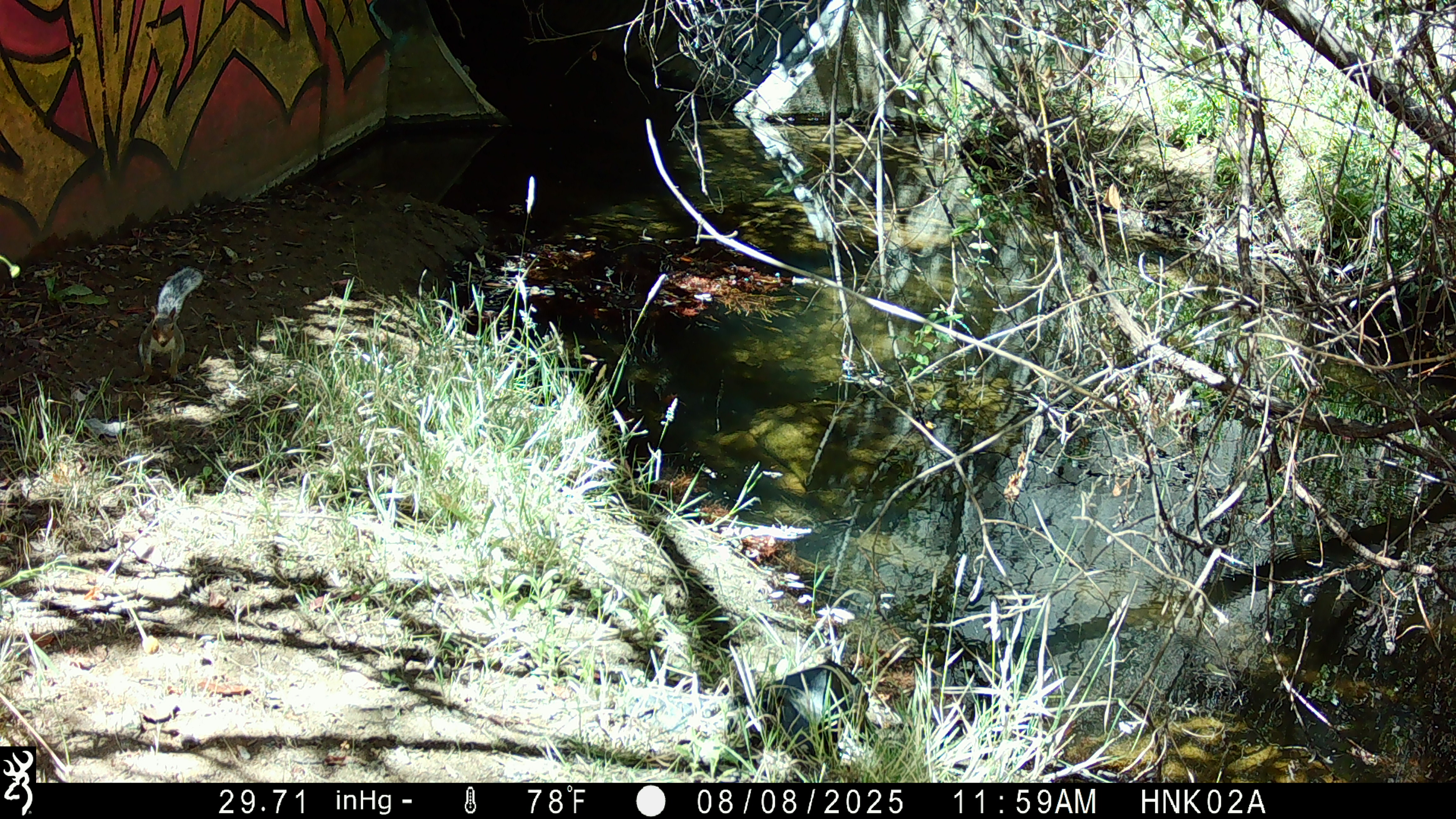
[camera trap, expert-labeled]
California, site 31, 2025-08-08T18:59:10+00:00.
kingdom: Animalia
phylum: Chordata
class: Mammalia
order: Rodentia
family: Sciuridae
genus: Sciurus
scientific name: Sciurus carolinensis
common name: eastern gray squirrel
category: eastern grey squirrel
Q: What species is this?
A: Eastern grey squirrel (eastern gray squirrel) (Sciurus carolinensis).